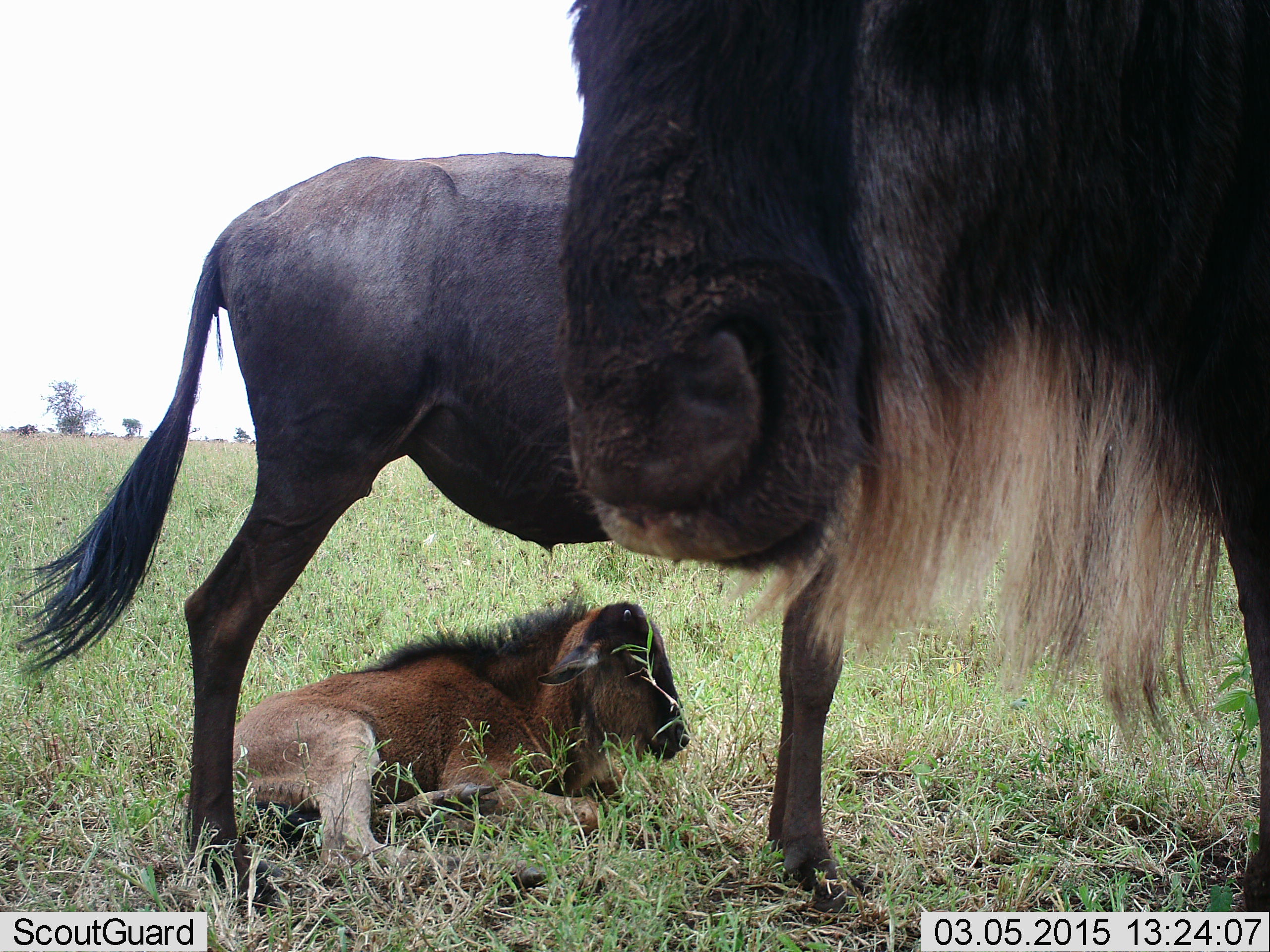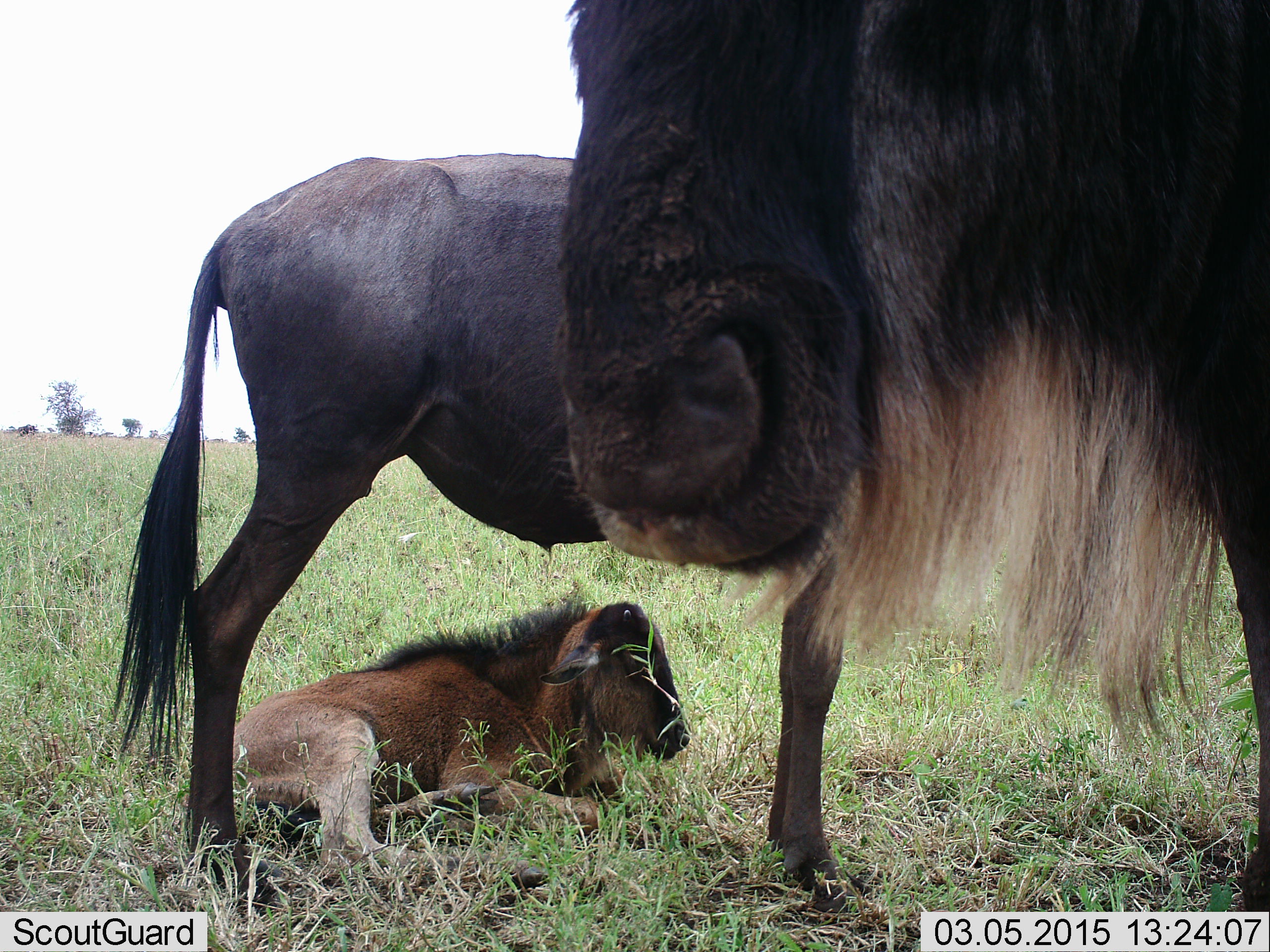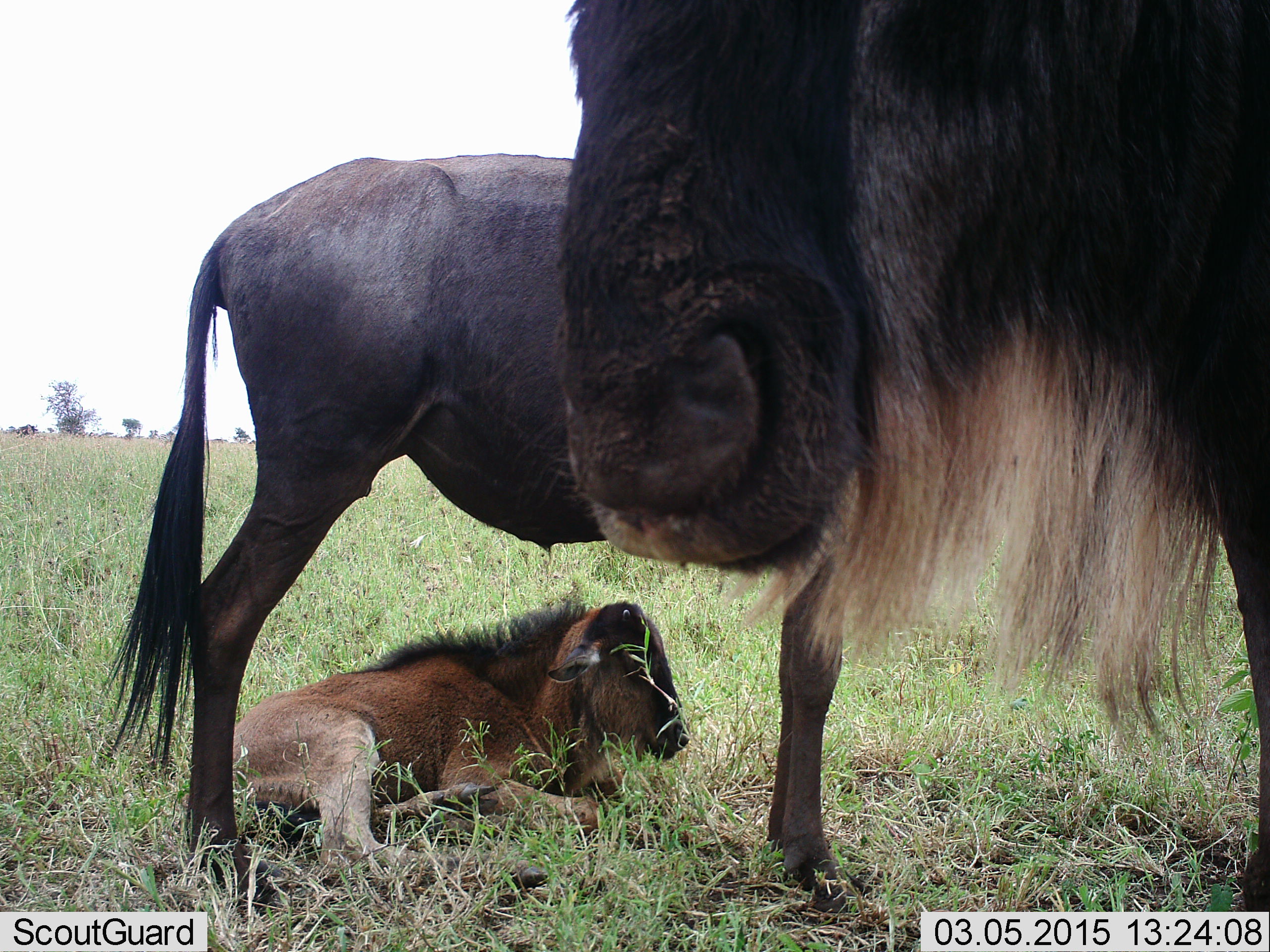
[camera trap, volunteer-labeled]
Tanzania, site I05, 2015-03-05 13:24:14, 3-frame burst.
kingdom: Animalia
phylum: Chordata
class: Mammalia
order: Artiodactyla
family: Bovidae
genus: Connochaetes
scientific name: Connochaetes taurinus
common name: blue wildebeest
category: wildebeest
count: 3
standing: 90%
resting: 80%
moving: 0%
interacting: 0%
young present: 100%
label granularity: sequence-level